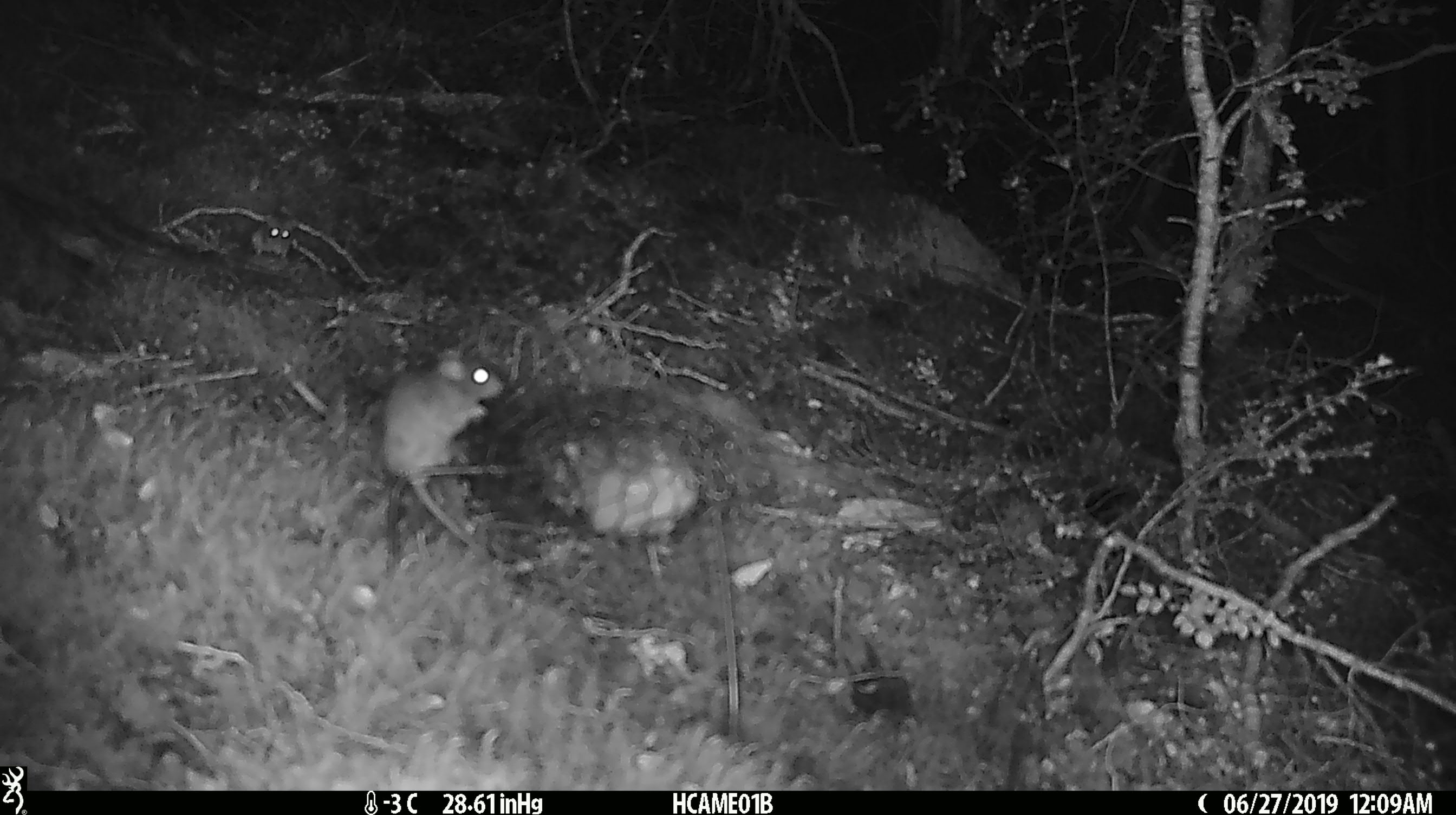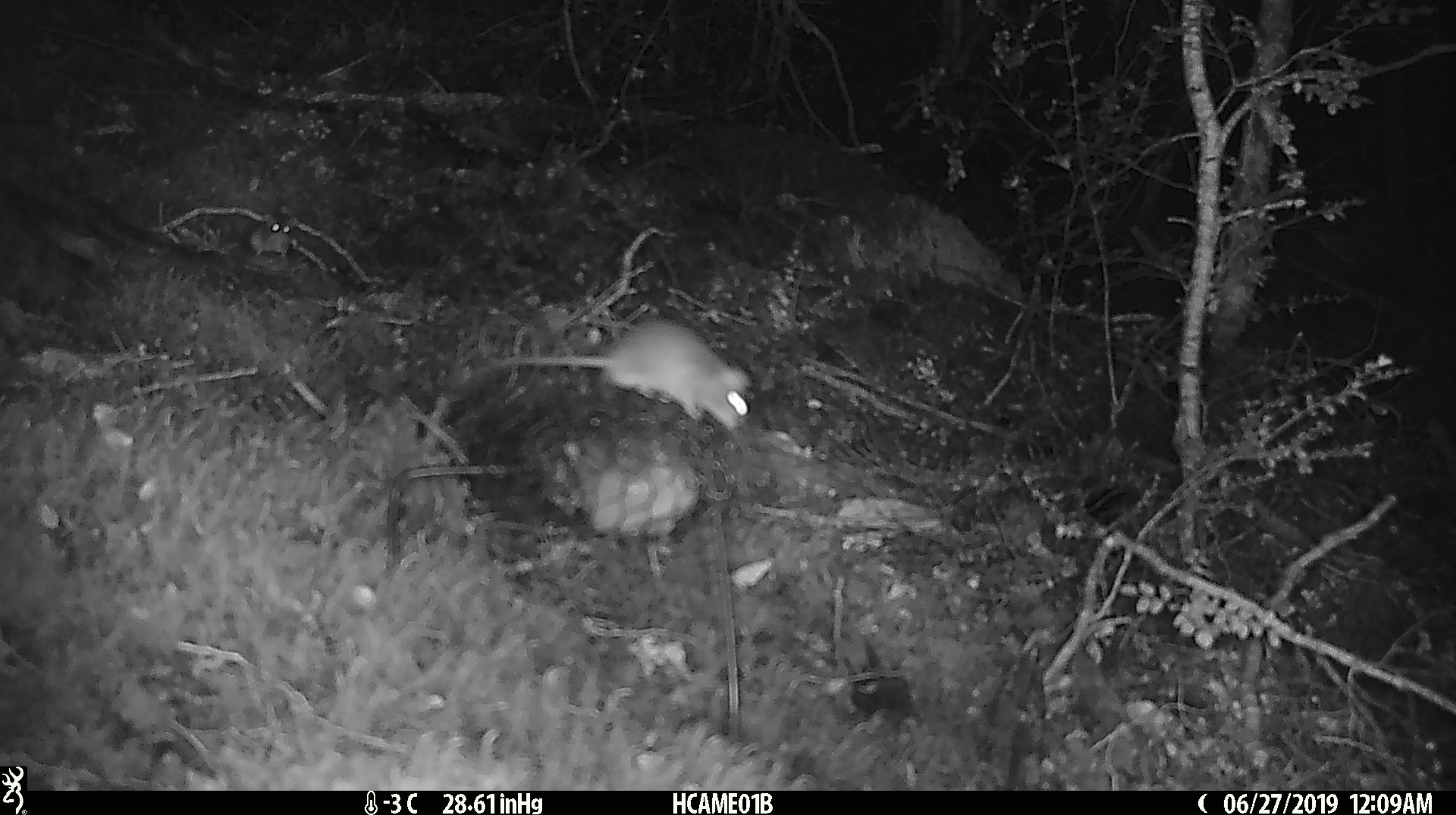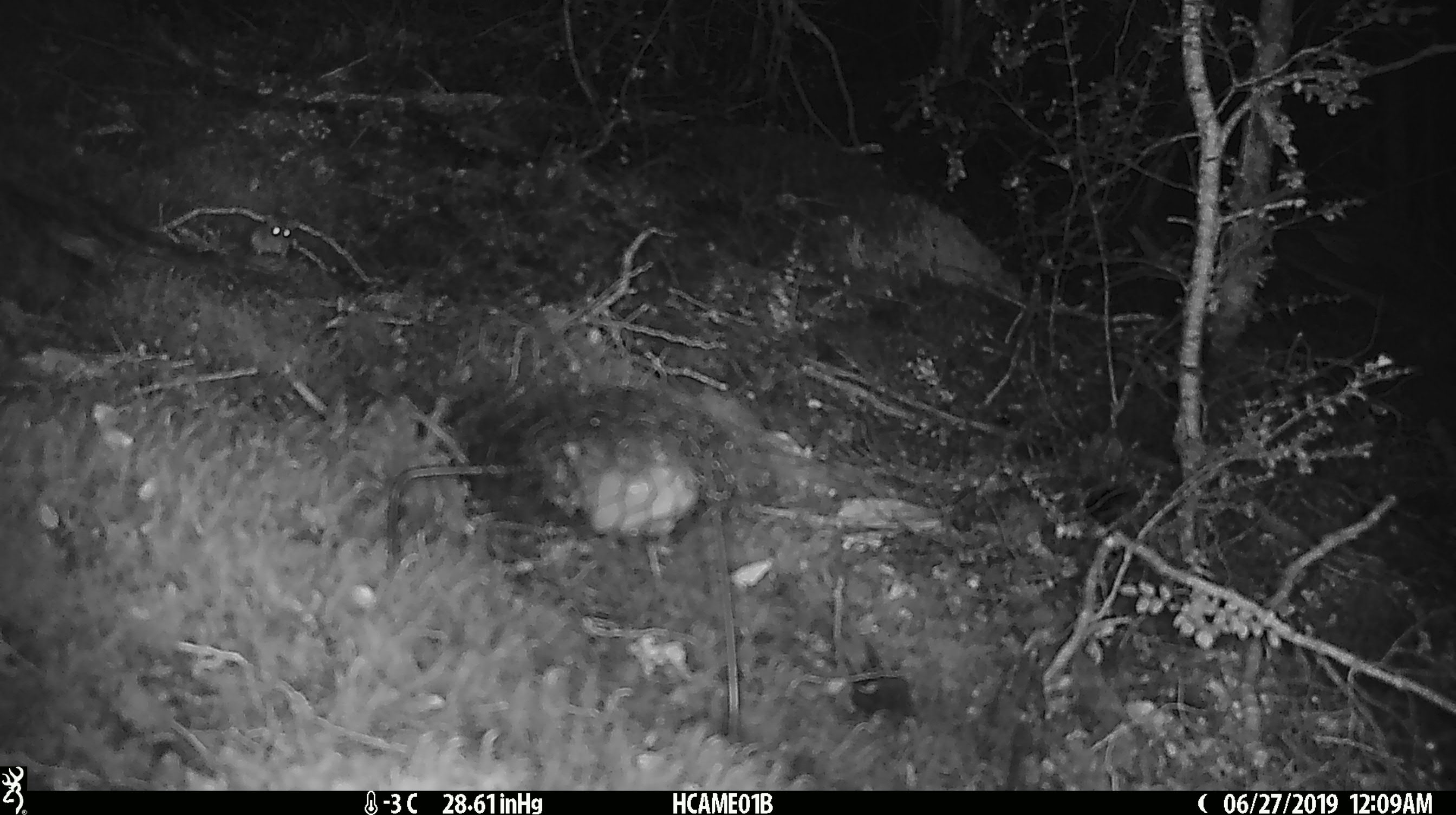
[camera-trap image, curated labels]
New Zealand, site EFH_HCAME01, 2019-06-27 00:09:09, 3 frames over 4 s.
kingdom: Animalia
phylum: Chordata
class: Mammalia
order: Rodentia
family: Muridae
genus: Mus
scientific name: Mus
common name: mouse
Mouse (Mus).